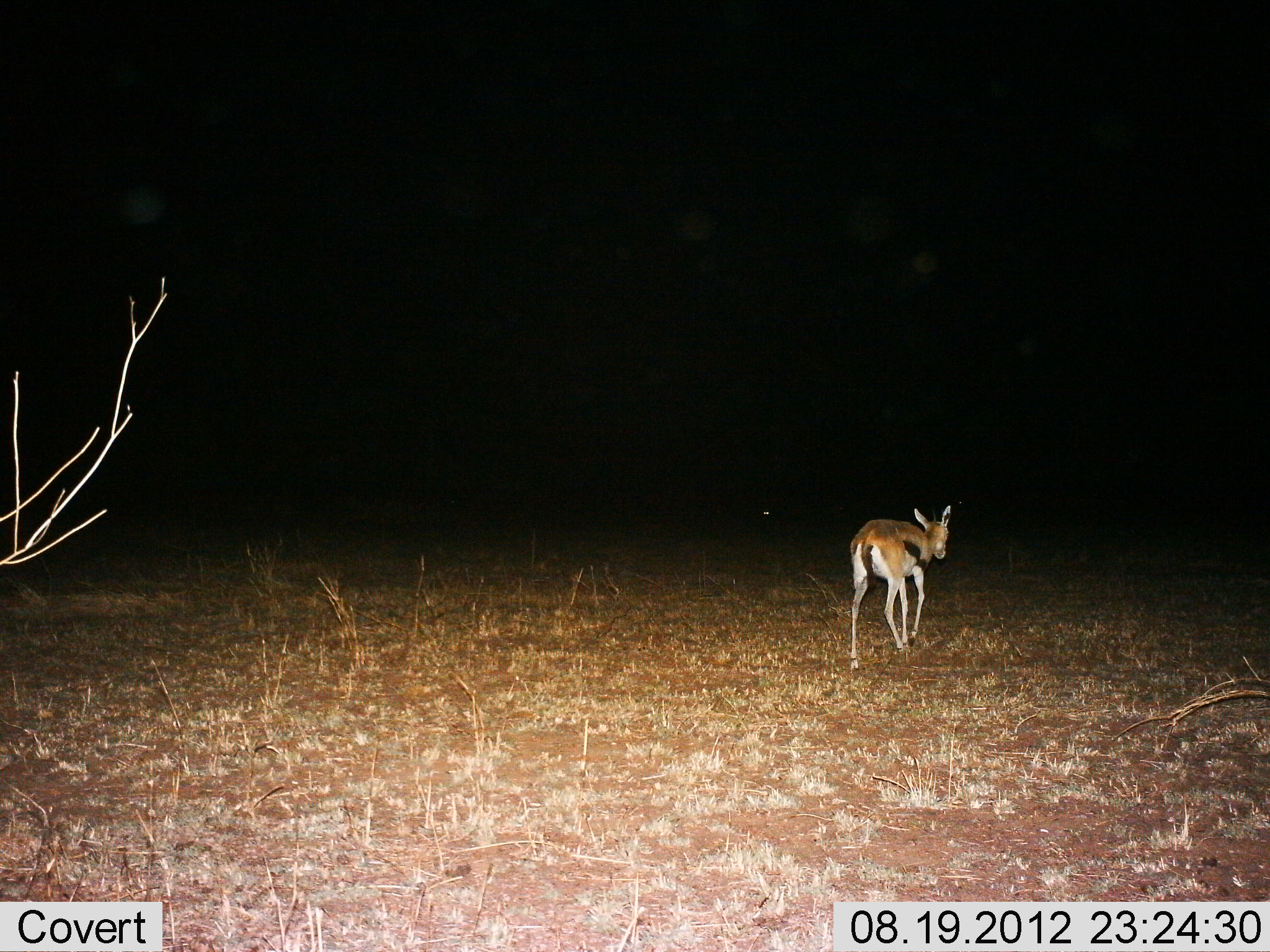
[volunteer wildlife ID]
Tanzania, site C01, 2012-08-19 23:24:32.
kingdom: Animalia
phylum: Chordata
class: Mammalia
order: Artiodactyla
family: Bovidae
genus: Eudorcas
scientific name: Eudorcas thomsonii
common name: thomson's gazelle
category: gazellethomsons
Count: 1.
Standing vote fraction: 20%.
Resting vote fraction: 10%.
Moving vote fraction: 100%.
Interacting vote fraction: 0%.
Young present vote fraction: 0%.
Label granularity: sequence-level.